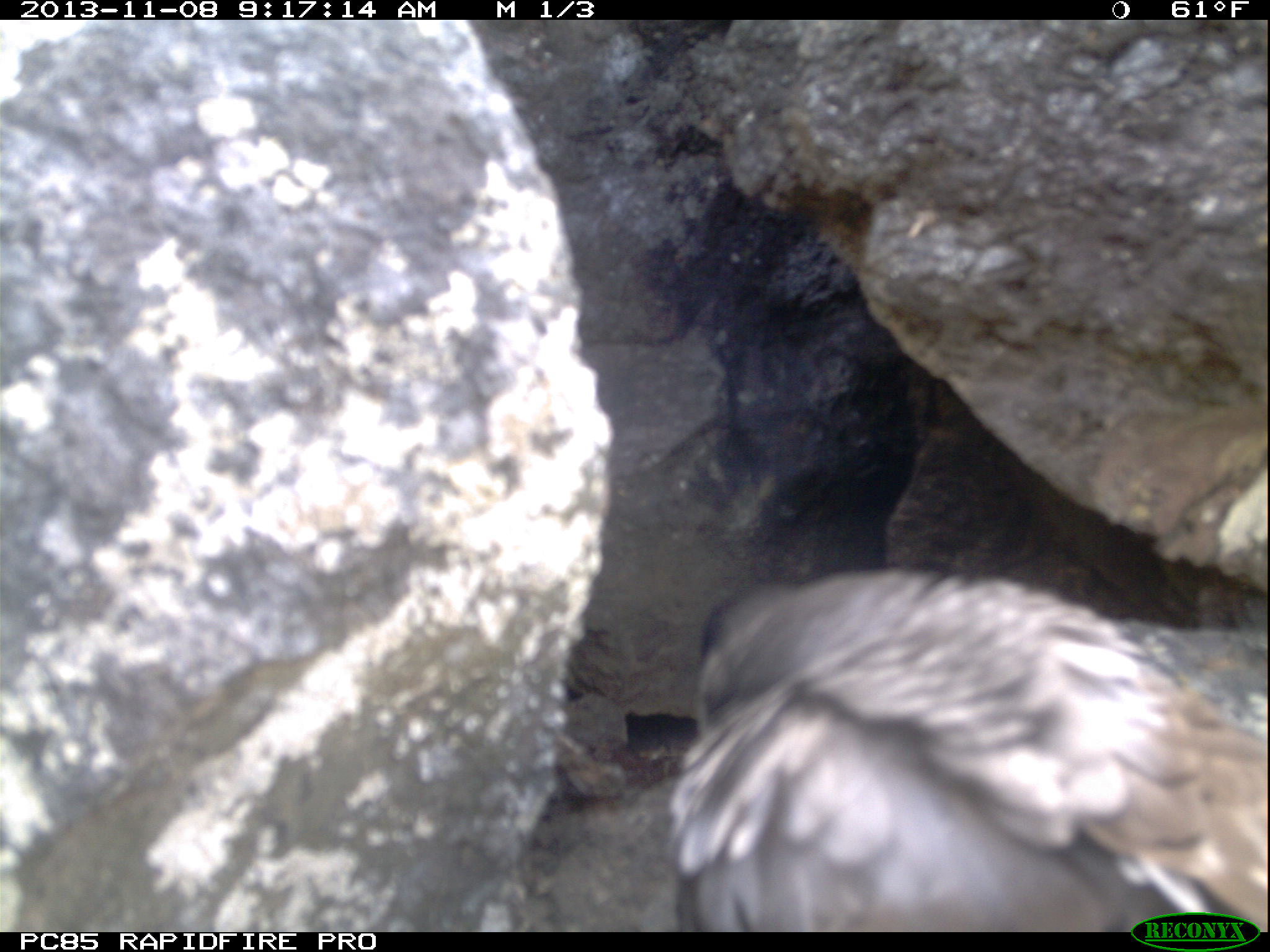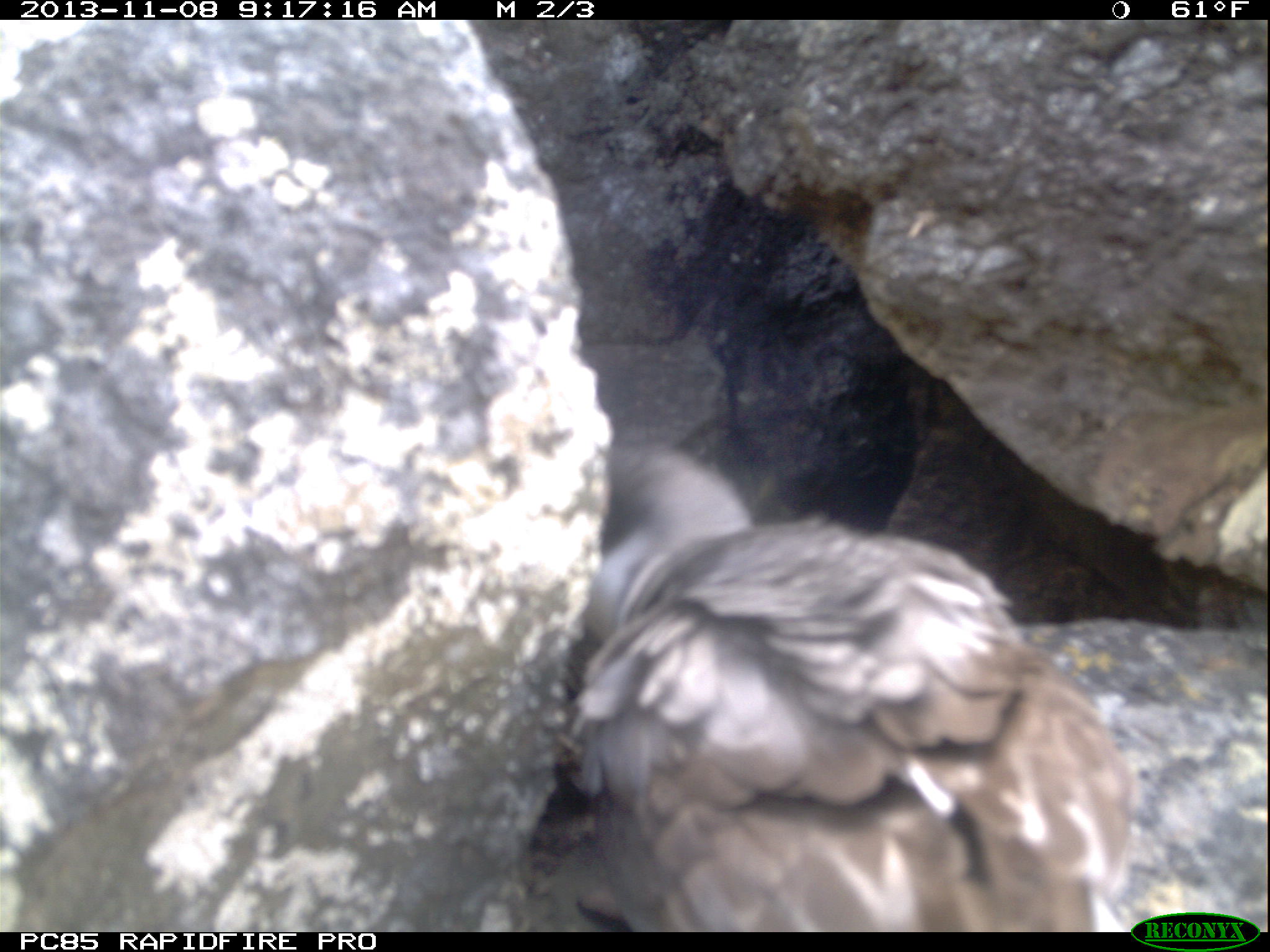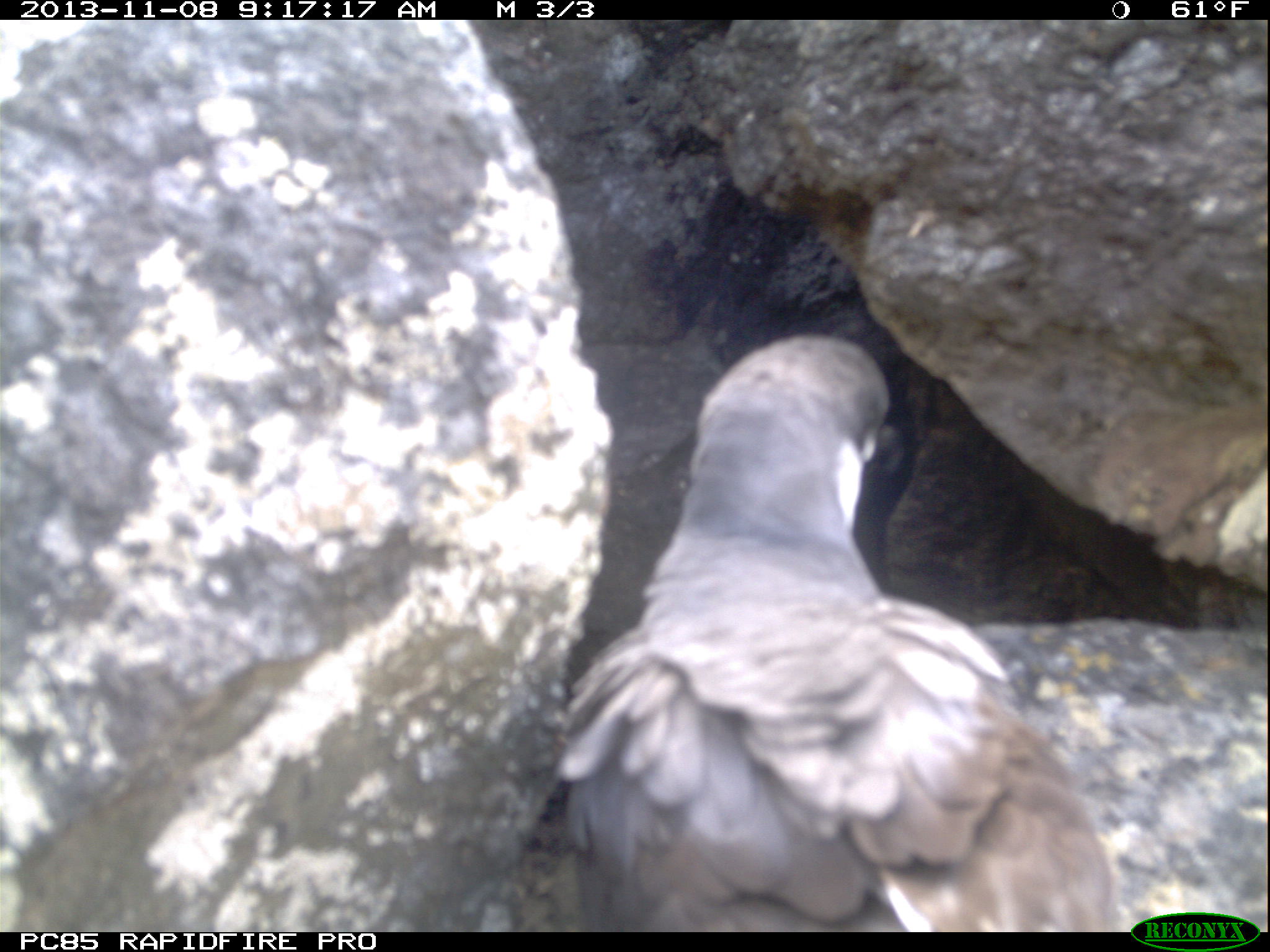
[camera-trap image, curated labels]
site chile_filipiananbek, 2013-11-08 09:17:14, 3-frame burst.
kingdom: Animalia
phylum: Chordata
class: Aves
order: Procellariiformes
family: Procellariidae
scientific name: Procellariidae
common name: petrel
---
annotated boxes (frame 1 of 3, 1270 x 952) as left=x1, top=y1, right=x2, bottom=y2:
petrel: left=655, top=558, right=1267, bottom=927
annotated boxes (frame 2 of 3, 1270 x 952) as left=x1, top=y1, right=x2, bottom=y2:
petrel: left=540, top=457, right=1140, bottom=931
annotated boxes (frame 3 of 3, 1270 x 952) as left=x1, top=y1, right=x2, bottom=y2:
petrel: left=542, top=335, right=1142, bottom=928